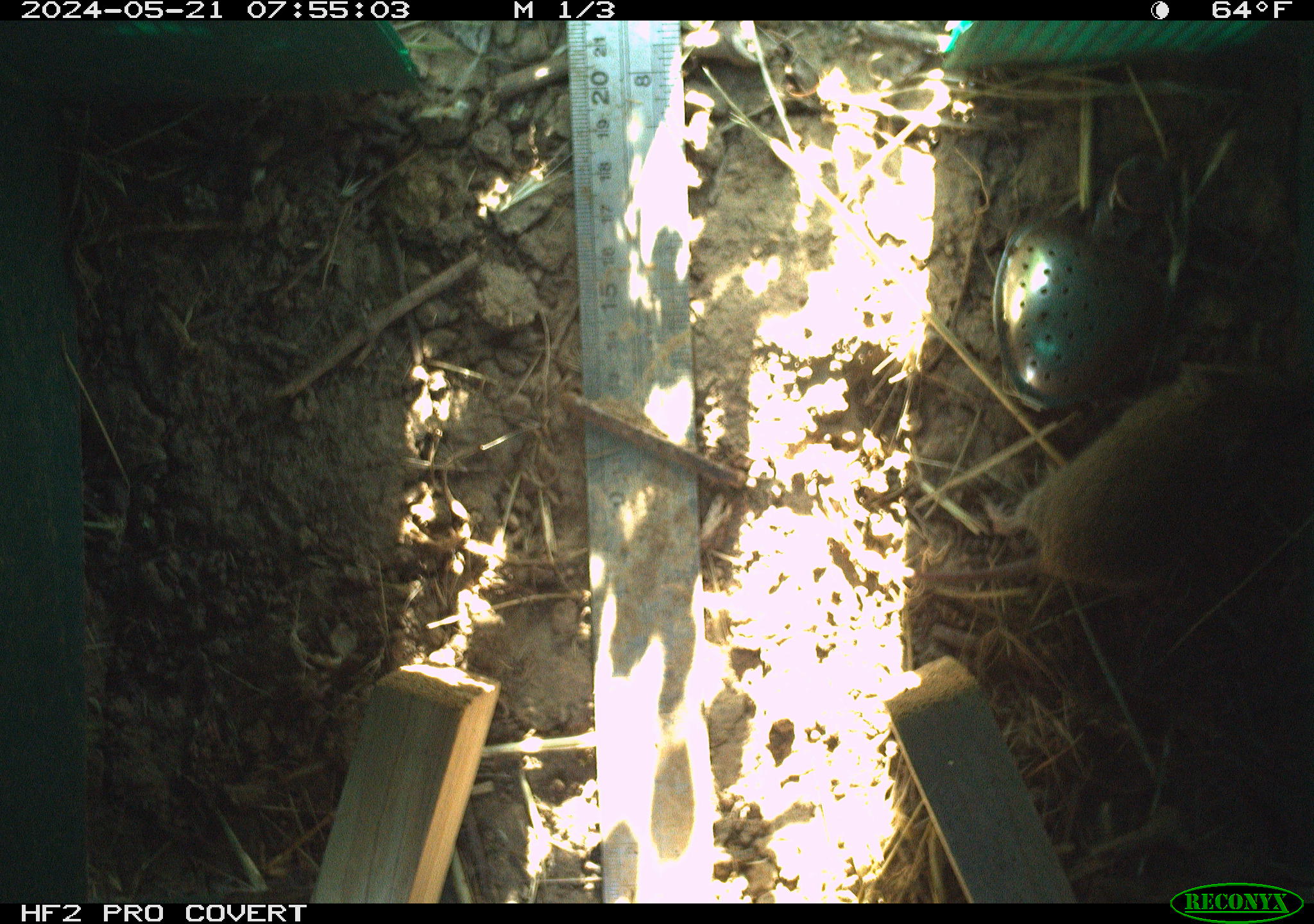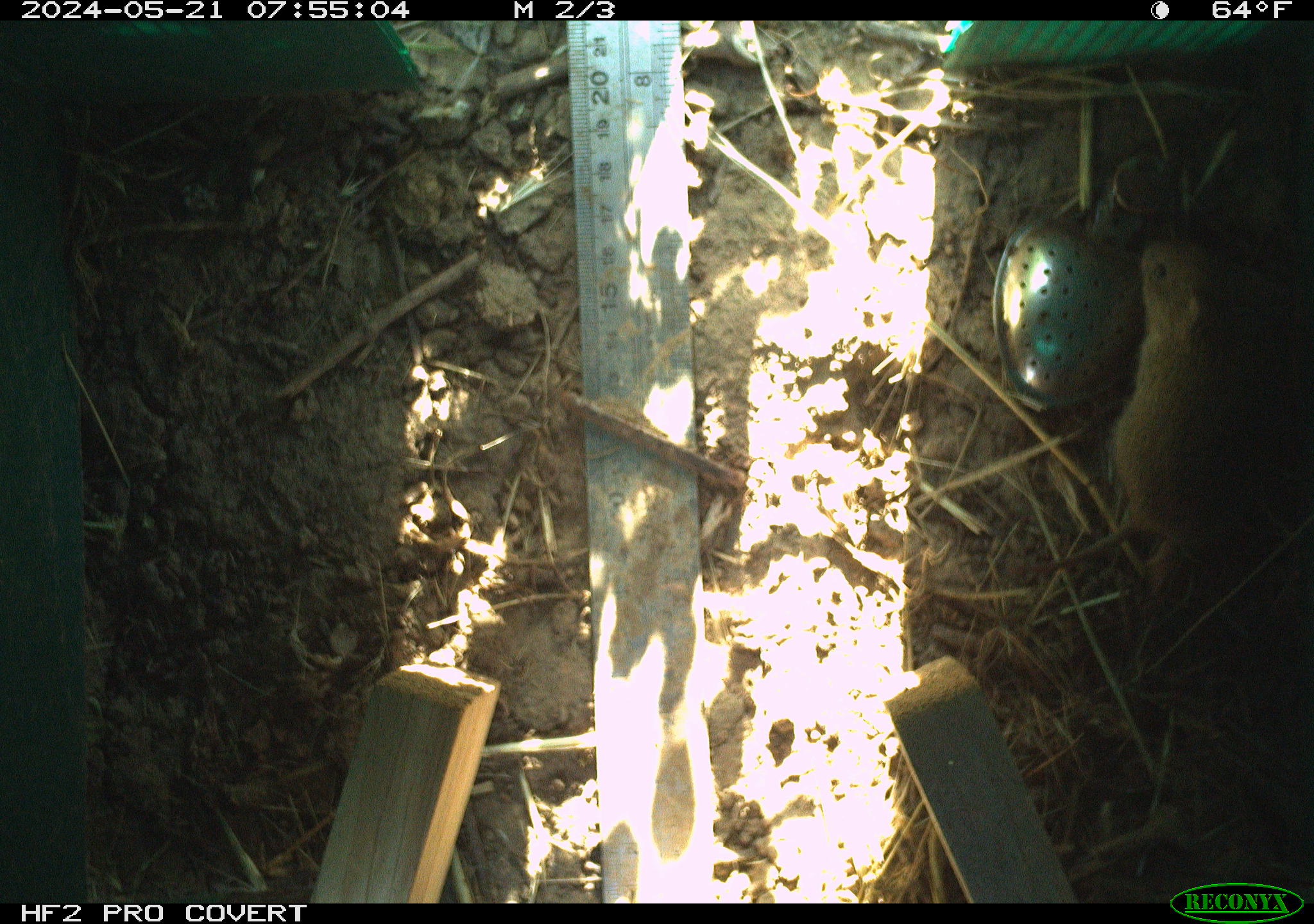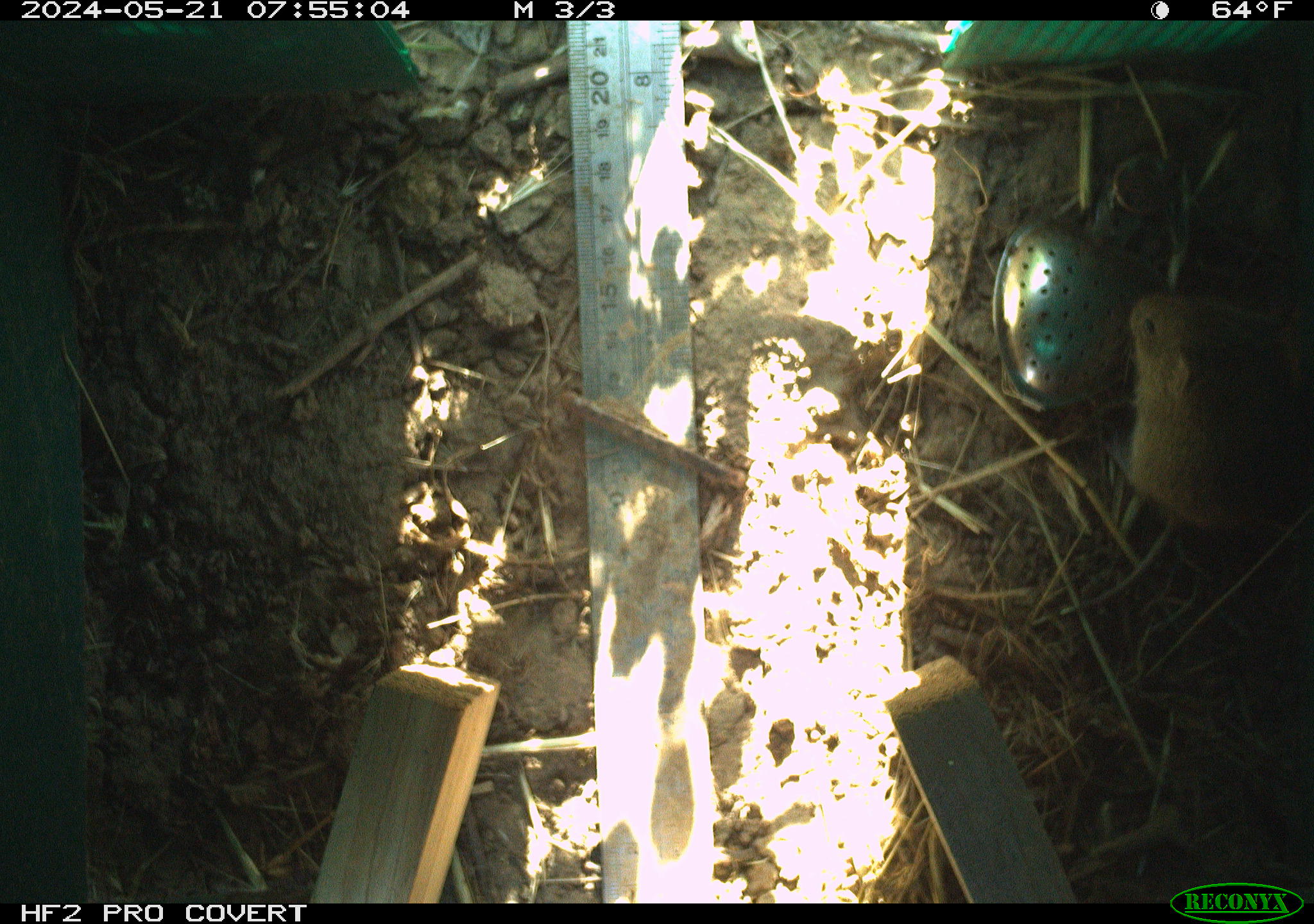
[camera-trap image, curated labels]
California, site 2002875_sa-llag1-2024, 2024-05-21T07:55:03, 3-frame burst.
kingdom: Animalia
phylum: Chordata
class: Mammalia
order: Rodentia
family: Cricetidae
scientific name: Arvicolinae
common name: voles, lemmings, and muskrats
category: arvicolinae subfamily